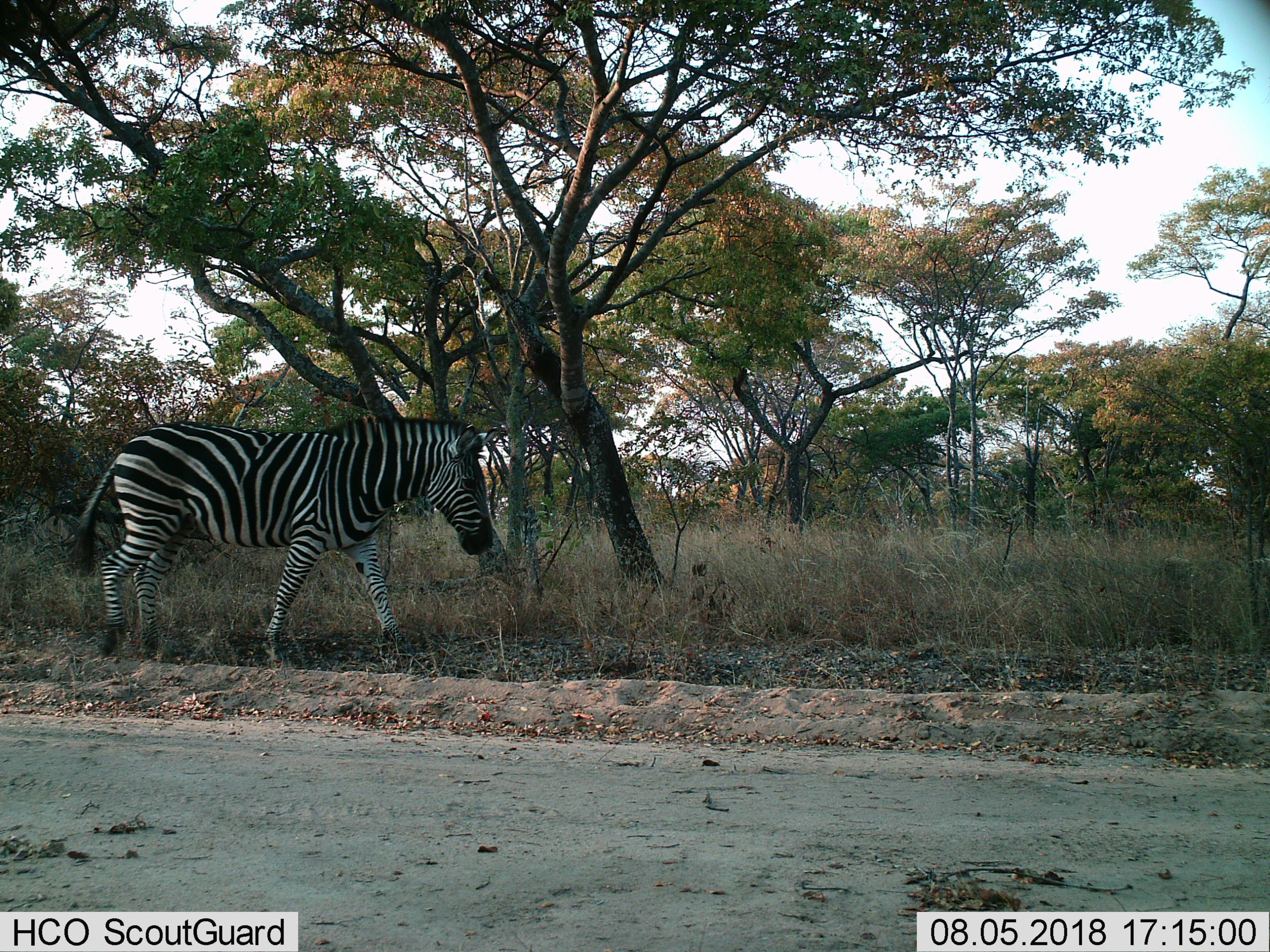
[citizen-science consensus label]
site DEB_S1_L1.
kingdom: Animalia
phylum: Chordata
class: Mammalia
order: Perissodactyla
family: Equidae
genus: Equus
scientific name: Equus quagga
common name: plains zebra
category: zebraplains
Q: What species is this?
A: Zebraplains (plains zebra) (Equus quagga).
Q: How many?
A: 1.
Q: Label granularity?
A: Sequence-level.